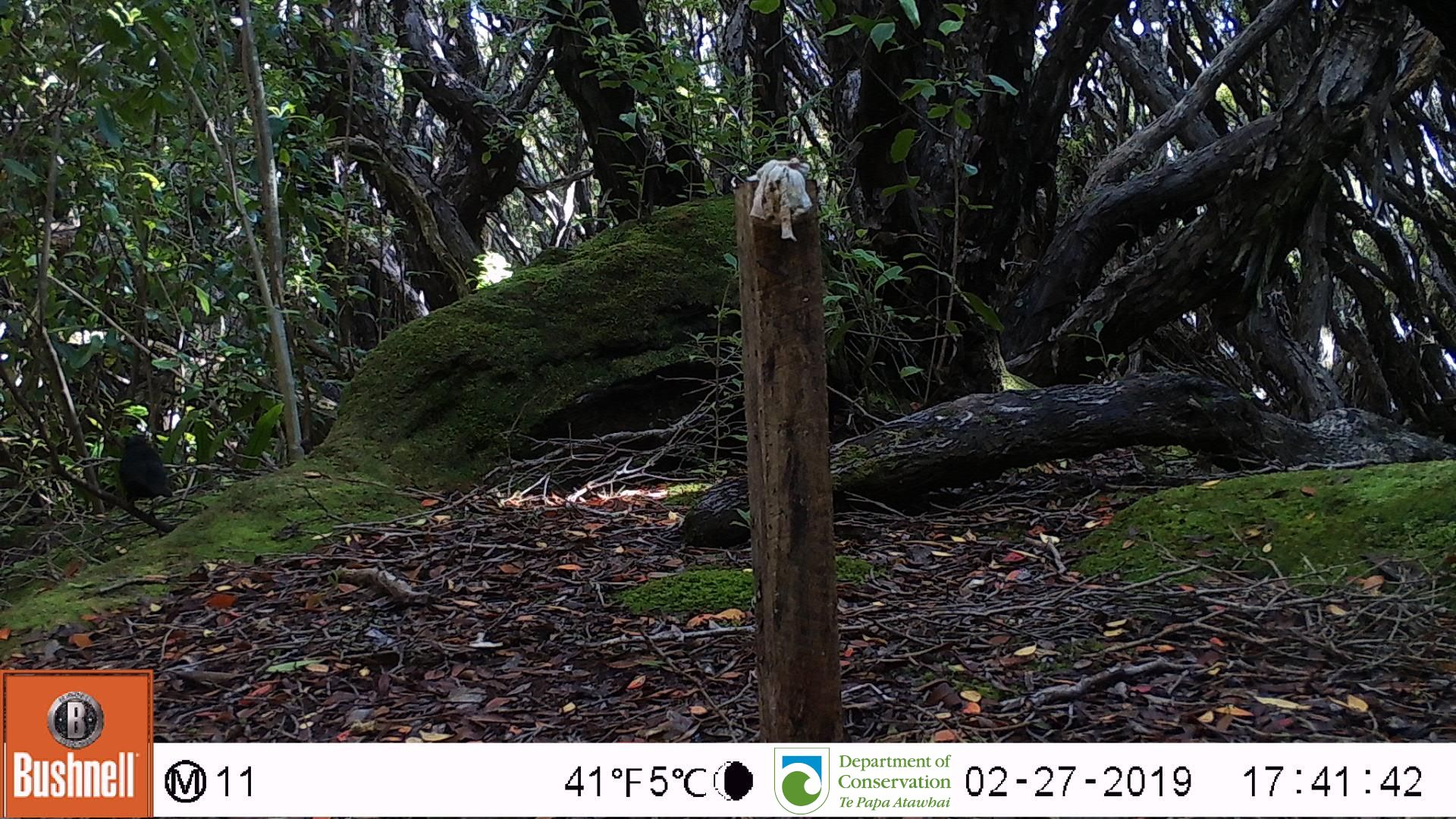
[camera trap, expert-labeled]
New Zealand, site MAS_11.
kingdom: Animalia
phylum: Chordata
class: Aves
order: Passeriformes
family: Turdidae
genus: Turdus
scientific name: Turdus merula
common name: eurasian blackbird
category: blackbird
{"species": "blackbird (eurasian blackbird) (Turdus merula)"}